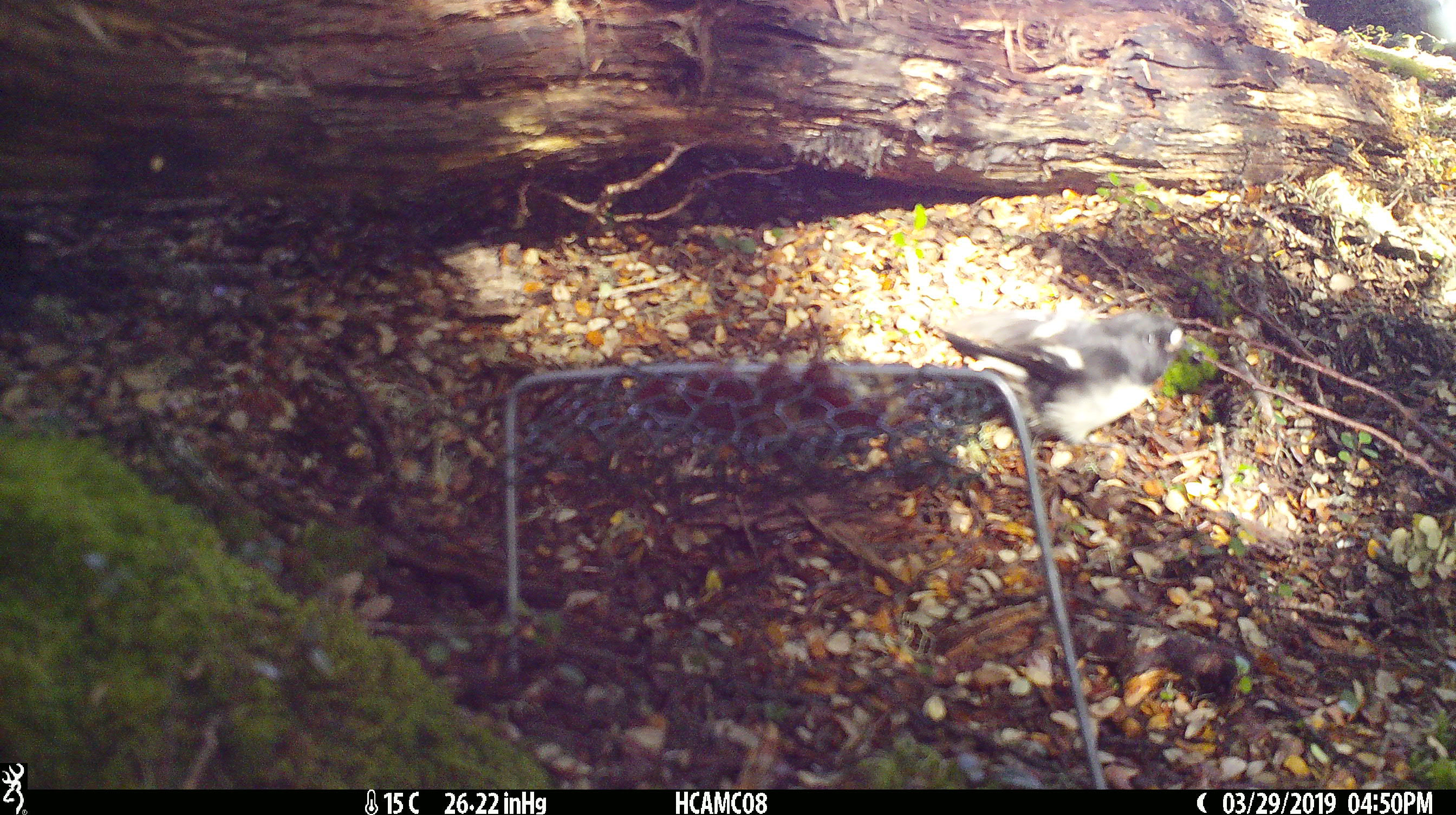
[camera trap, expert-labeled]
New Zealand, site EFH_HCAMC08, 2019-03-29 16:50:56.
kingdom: Animalia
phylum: Chordata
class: Aves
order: Passeriformes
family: Petroicidae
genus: Petroica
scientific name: Petroica macrocephala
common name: tomtit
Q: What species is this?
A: Tomtit (Petroica macrocephala).